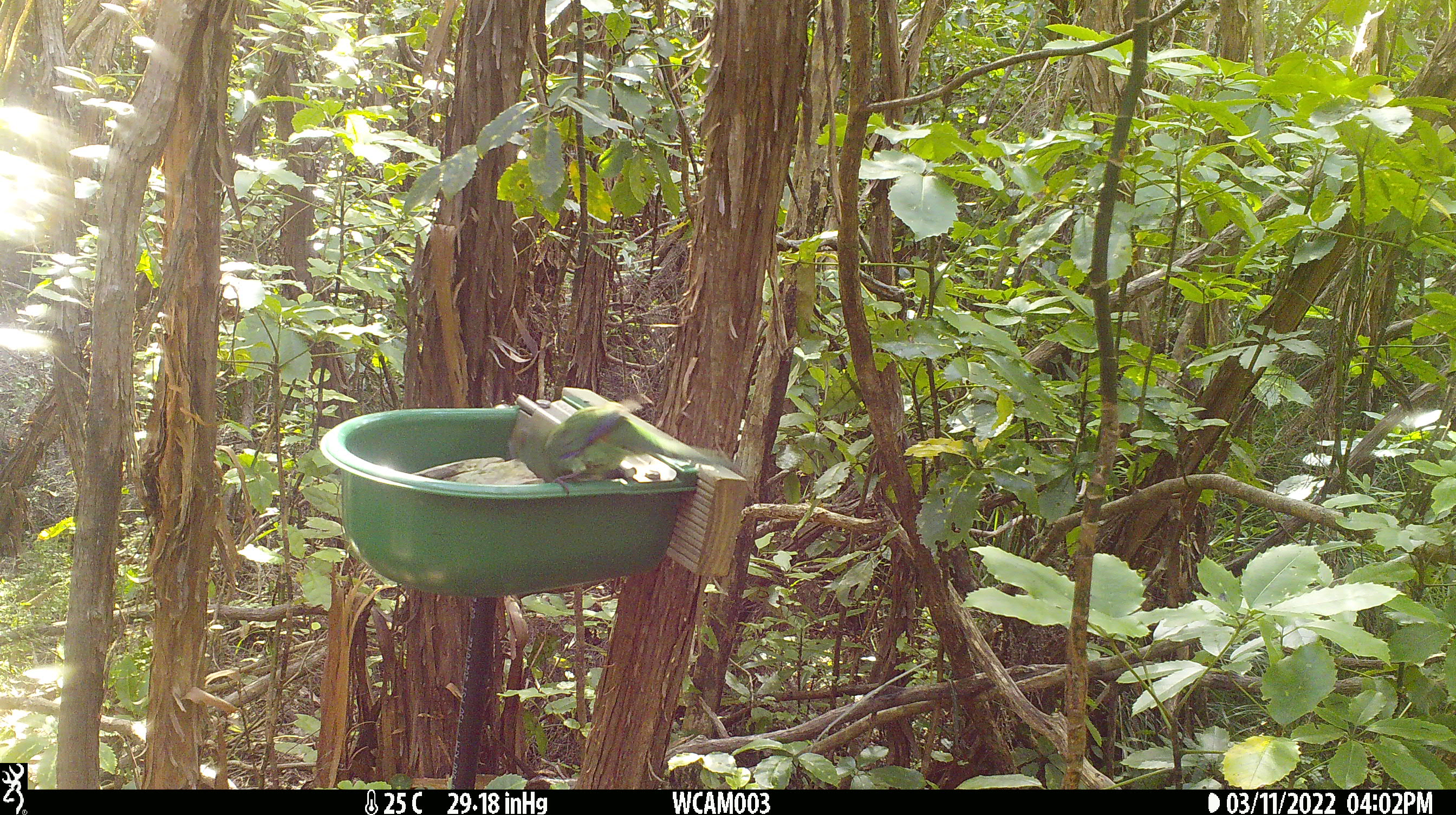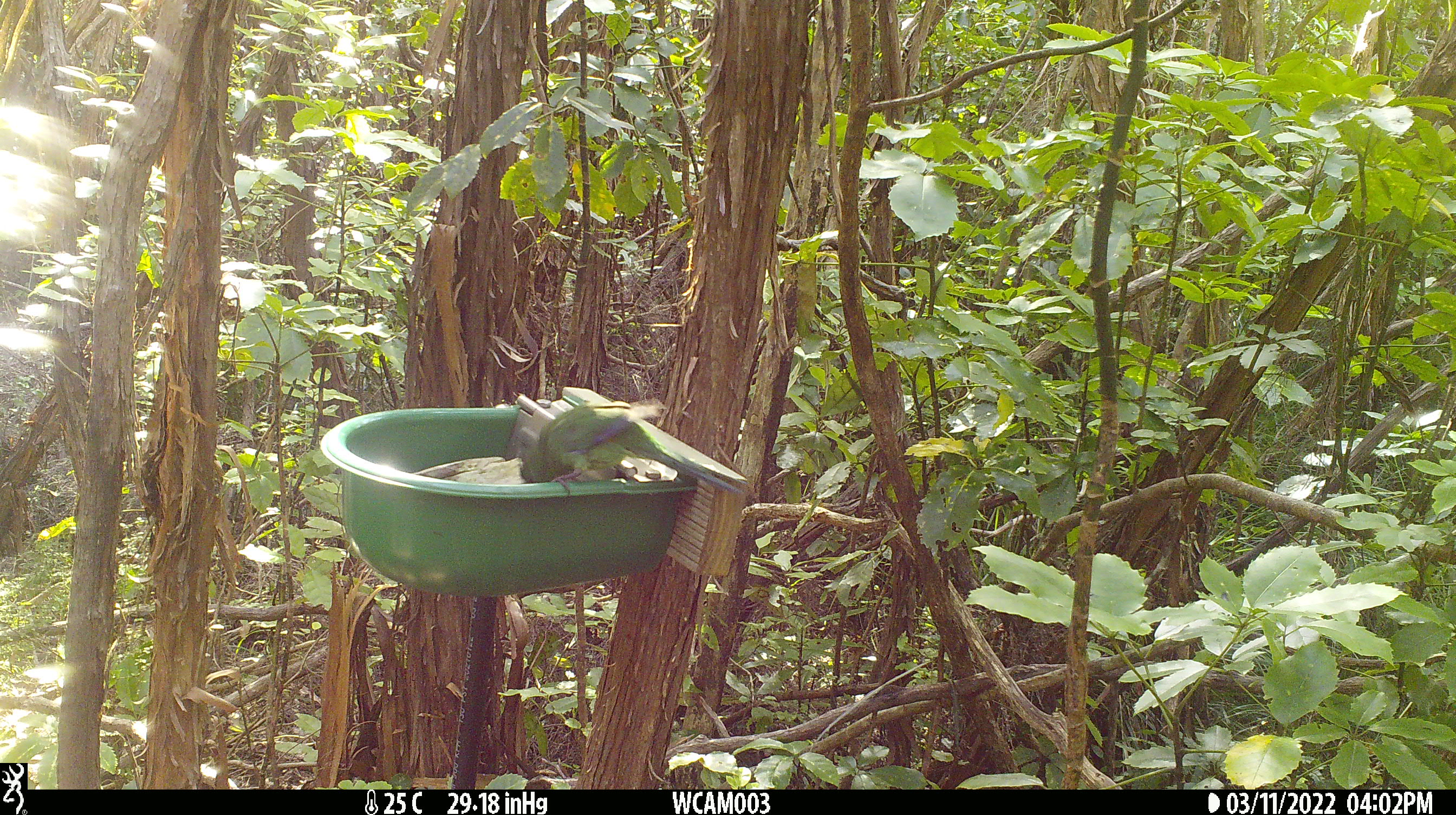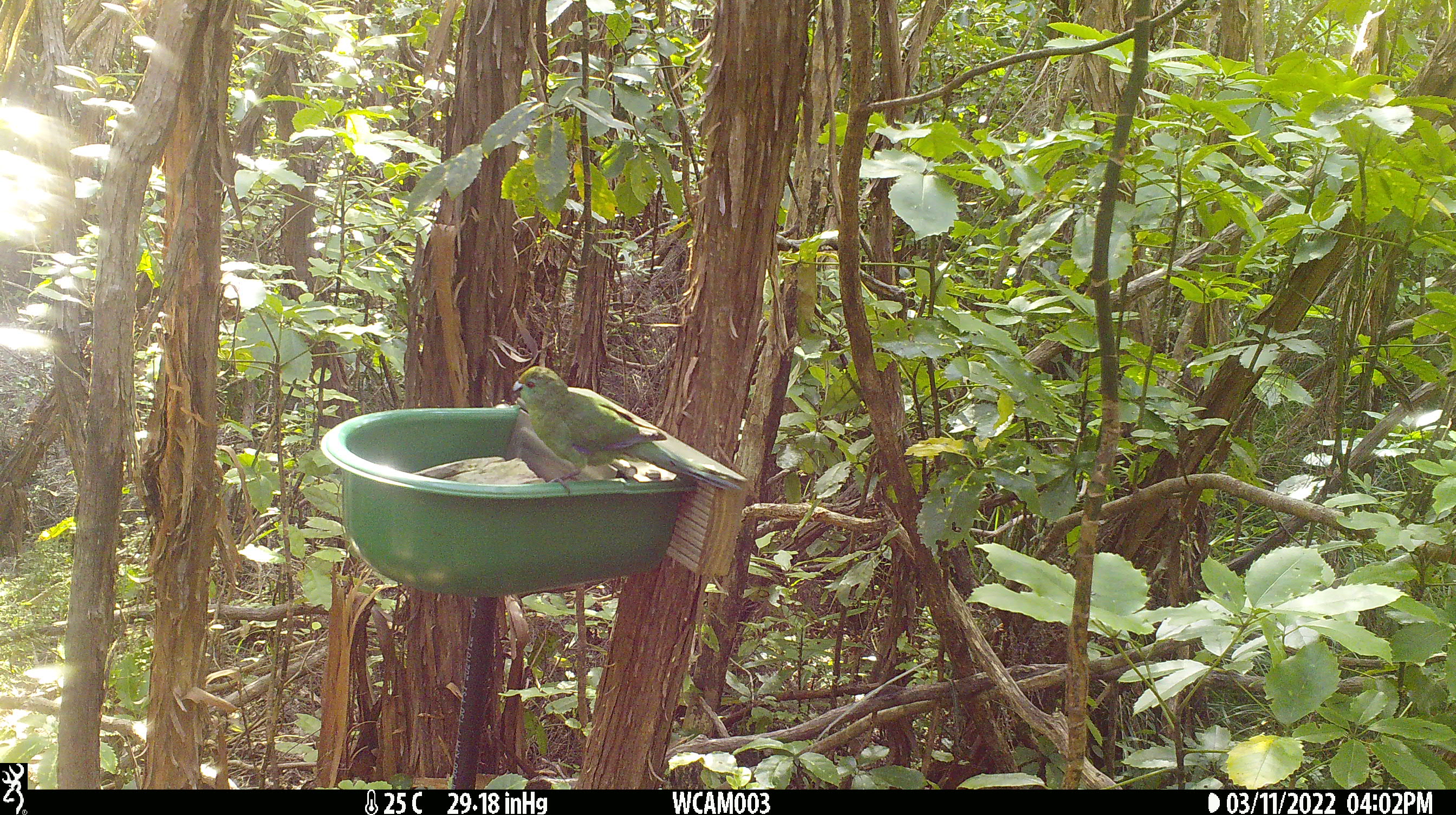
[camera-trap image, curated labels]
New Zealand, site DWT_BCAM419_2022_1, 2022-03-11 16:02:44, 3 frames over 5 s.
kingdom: Animalia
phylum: Chordata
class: Aves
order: Psittaciformes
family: Psittaculidae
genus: Cyanoramphus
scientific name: Cyanoramphus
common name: parakeet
Parakeet (Cyanoramphus).